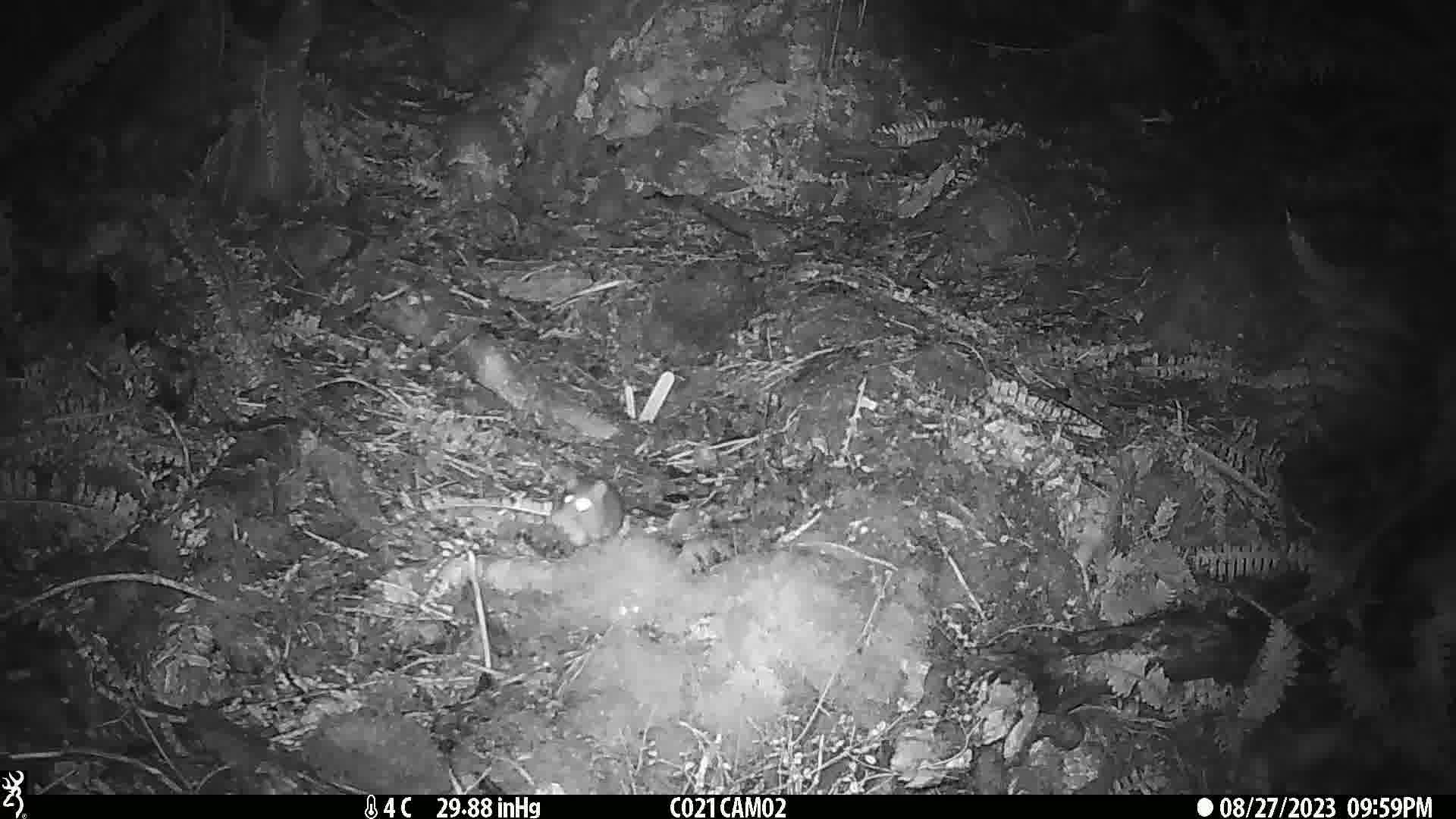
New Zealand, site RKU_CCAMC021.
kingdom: Animalia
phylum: Chordata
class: Mammalia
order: Rodentia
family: Muridae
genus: Rattus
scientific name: Rattus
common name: rat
Rat (Rattus).